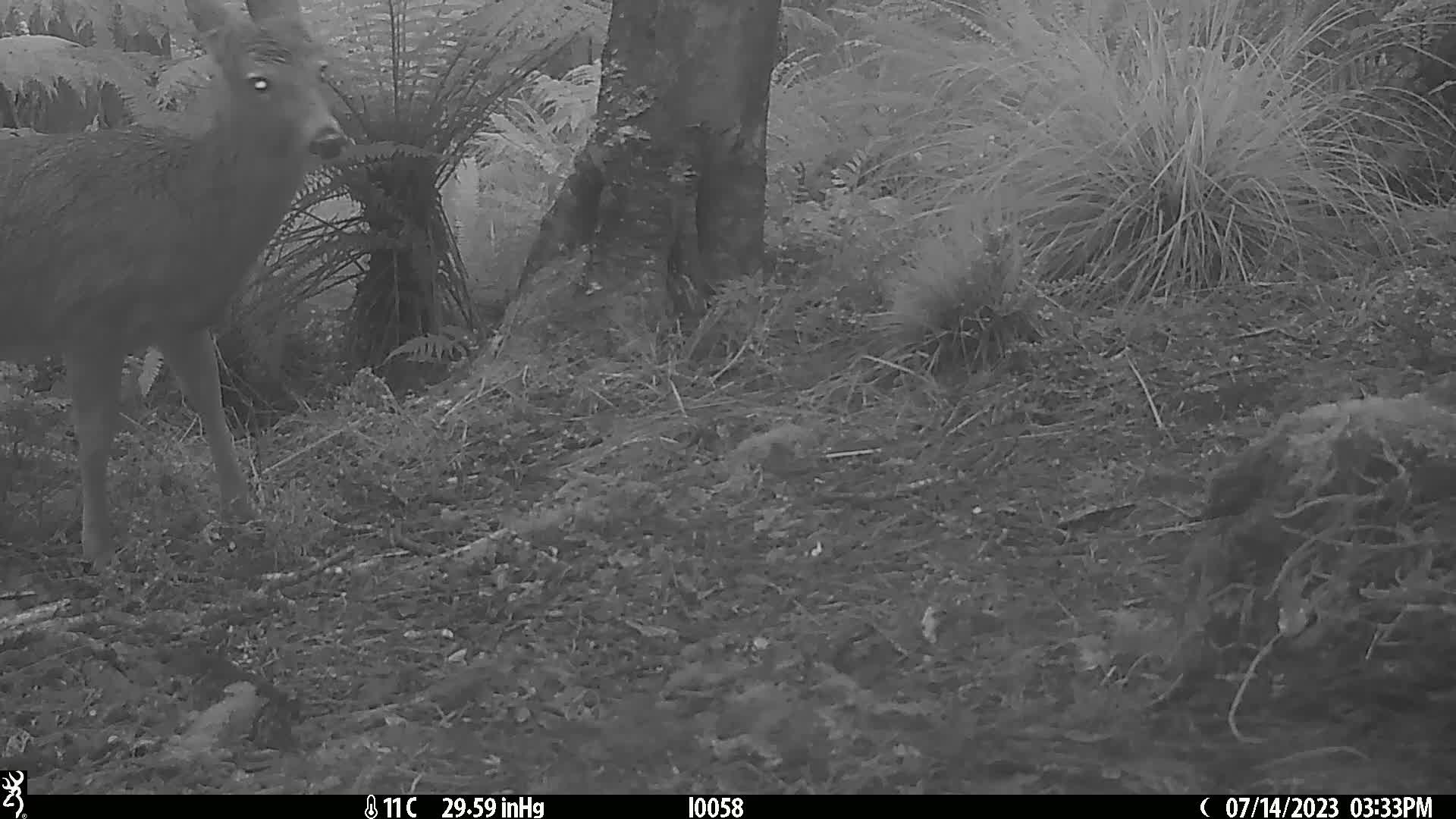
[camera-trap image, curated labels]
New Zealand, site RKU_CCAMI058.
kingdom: Animalia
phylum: Chordata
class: Mammalia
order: Artiodactyla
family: Cervidae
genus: Odocoileus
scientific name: Odocoileus virginianus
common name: white-tailed deer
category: white tailed deer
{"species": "white tailed deer (white-tailed deer) (Odocoileus virginianus)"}